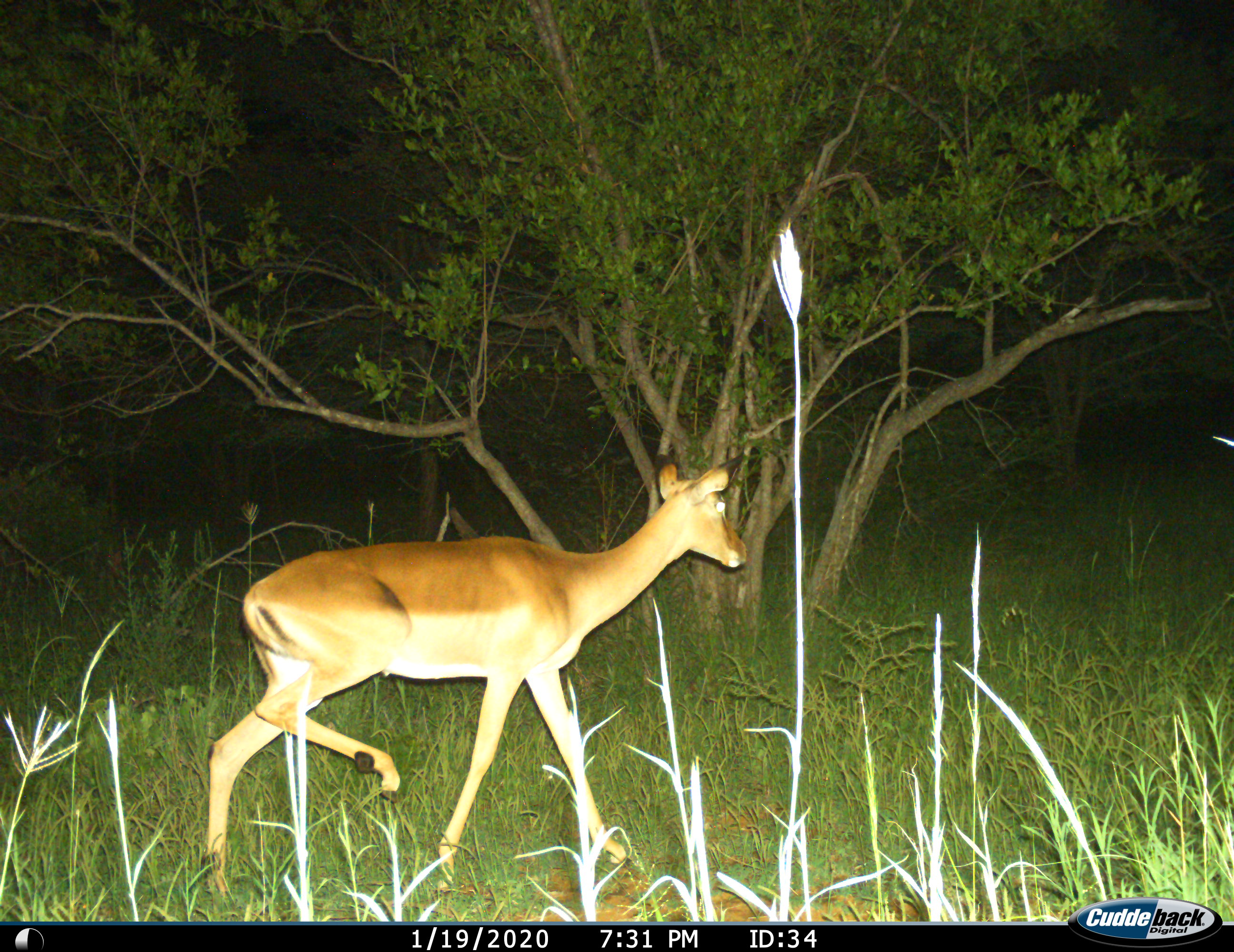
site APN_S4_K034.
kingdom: Animalia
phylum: Chordata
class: Mammalia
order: Artiodactyla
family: Bovidae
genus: Aepyceros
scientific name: Aepyceros melampus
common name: impala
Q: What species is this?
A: Impala (Aepyceros melampus).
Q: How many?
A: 1.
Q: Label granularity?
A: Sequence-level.